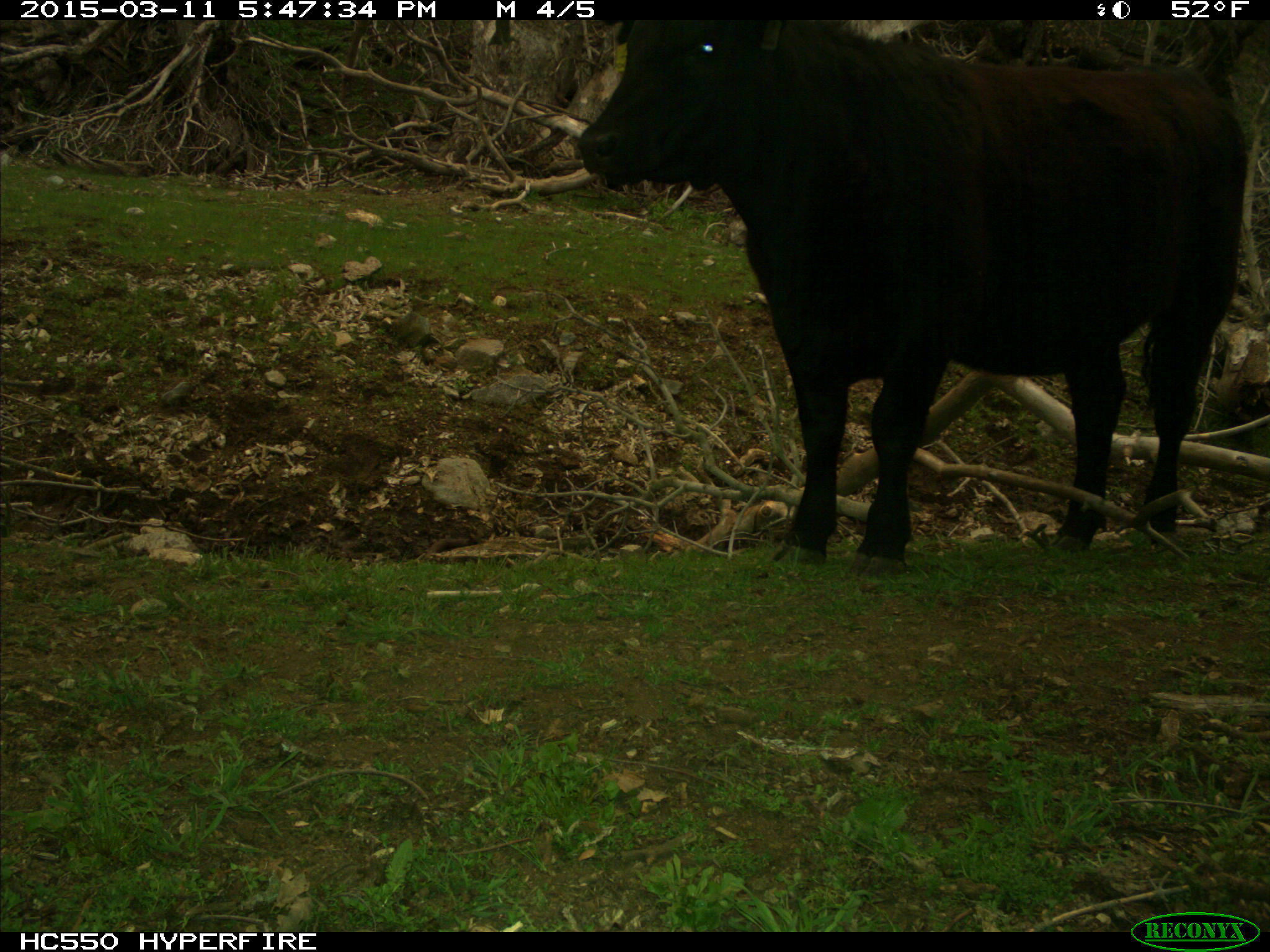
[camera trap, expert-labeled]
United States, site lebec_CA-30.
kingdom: Animalia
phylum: Chordata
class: Mammalia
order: Artiodactyla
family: Bovidae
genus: Bos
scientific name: Bos taurus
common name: domestic cow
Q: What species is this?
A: Bos taurus (domestic cow).